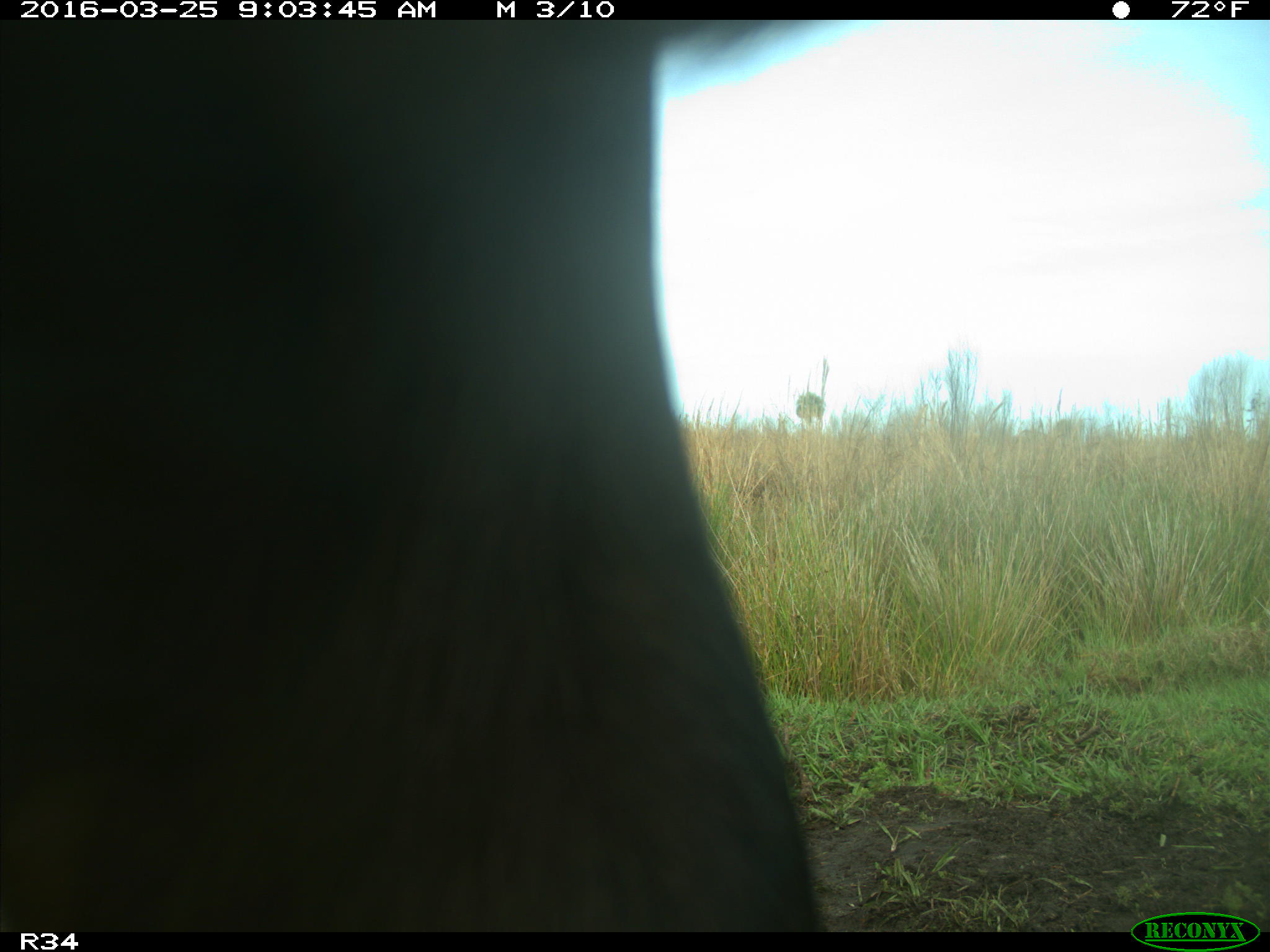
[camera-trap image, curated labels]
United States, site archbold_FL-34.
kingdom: Animalia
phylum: Chordata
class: Mammalia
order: Artiodactyla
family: Bovidae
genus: Bos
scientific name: Bos taurus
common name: domestic cow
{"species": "Bos taurus (domestic cow)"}